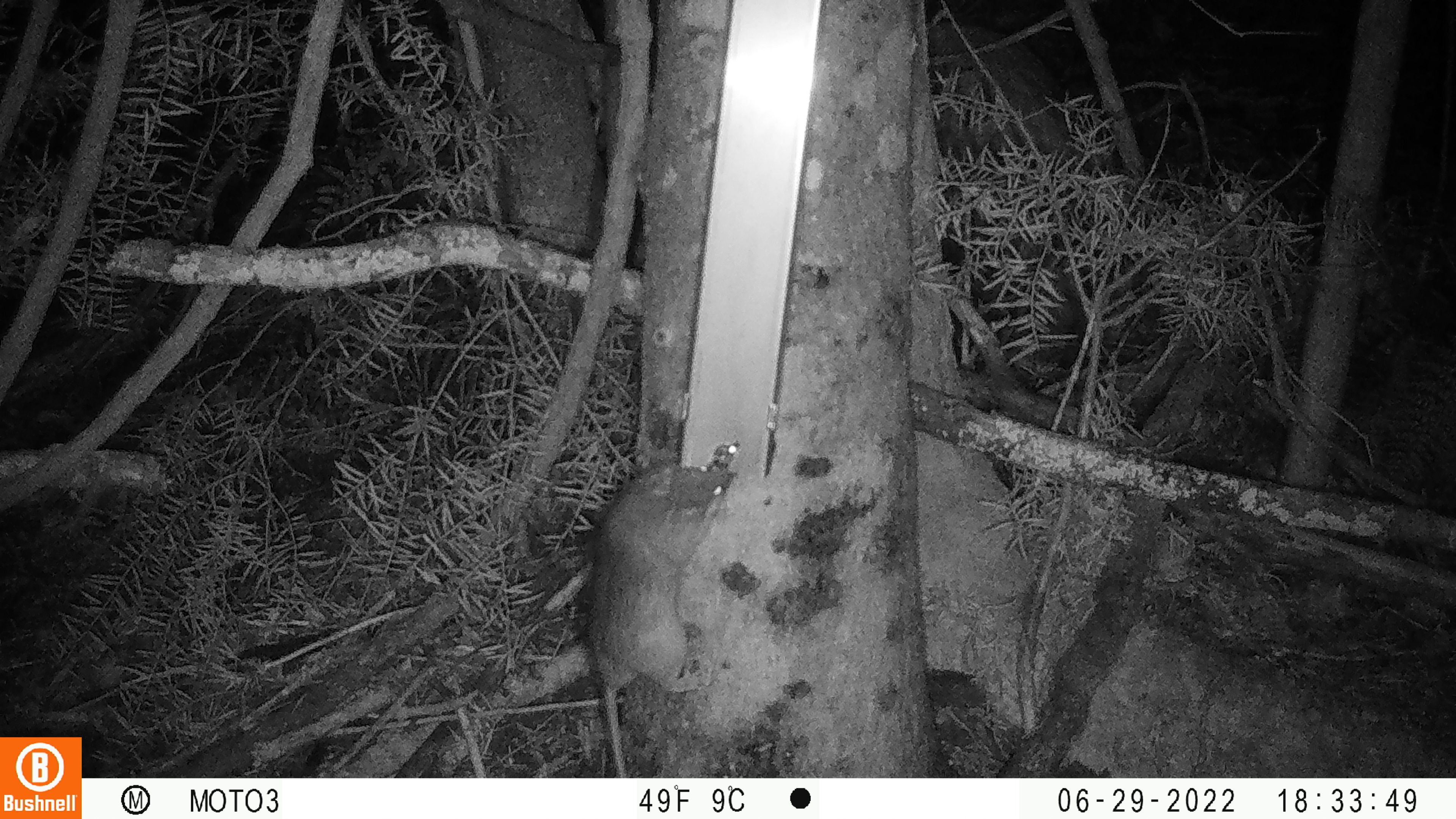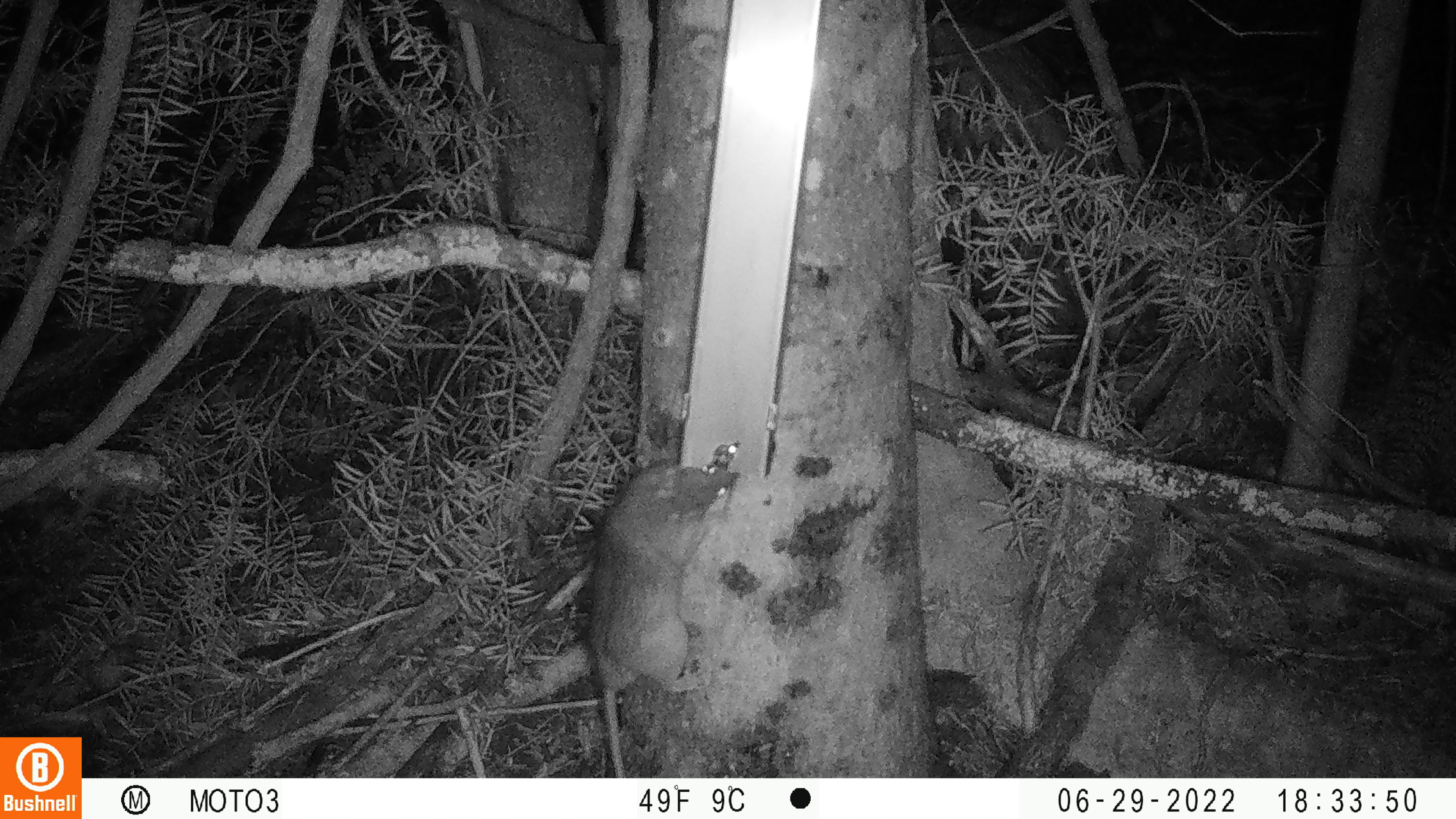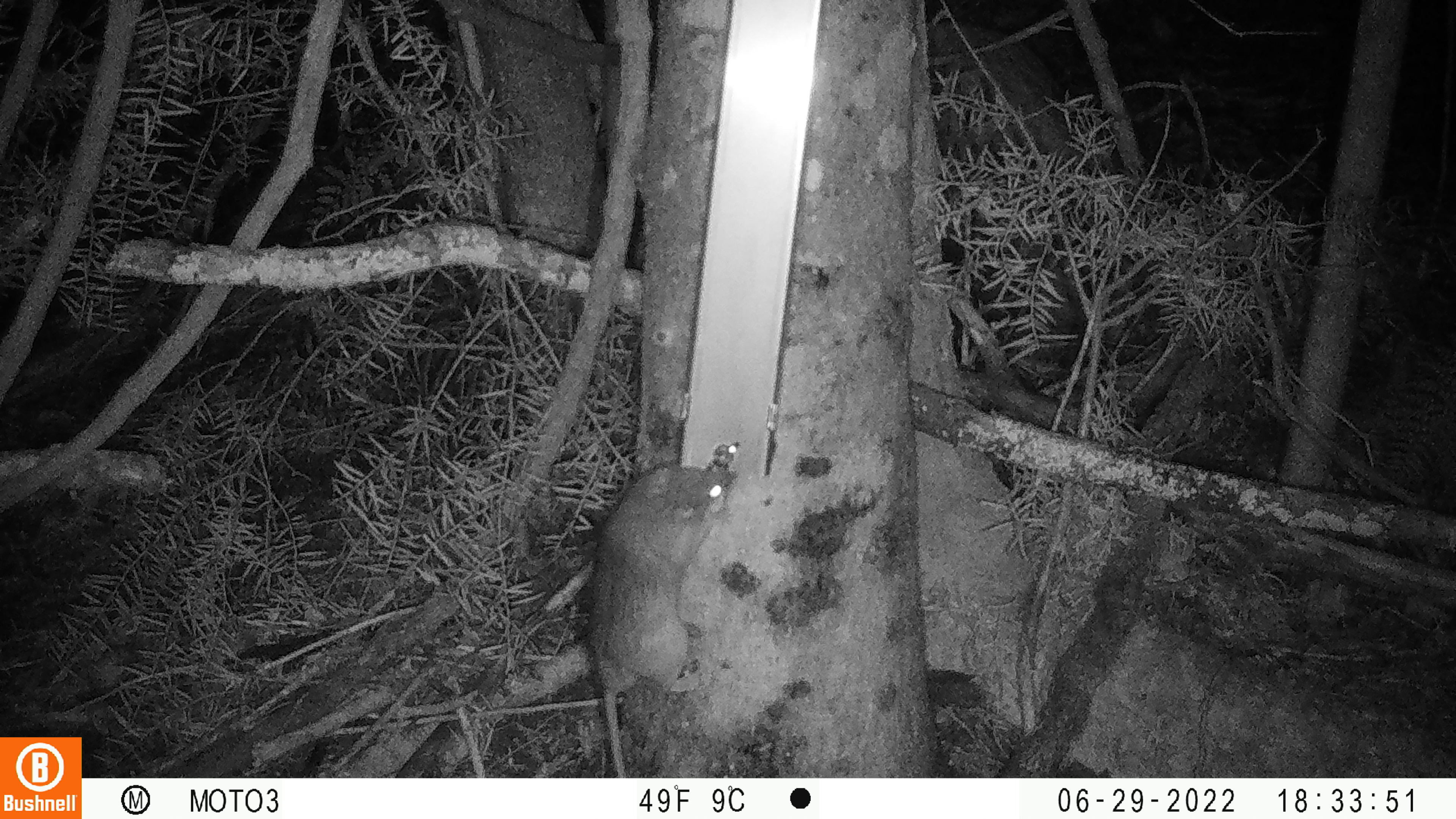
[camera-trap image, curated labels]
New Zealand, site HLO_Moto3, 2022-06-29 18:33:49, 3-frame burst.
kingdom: Animalia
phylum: Chordata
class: Mammalia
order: Rodentia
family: Muridae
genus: Rattus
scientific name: Rattus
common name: rat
Rat (Rattus).